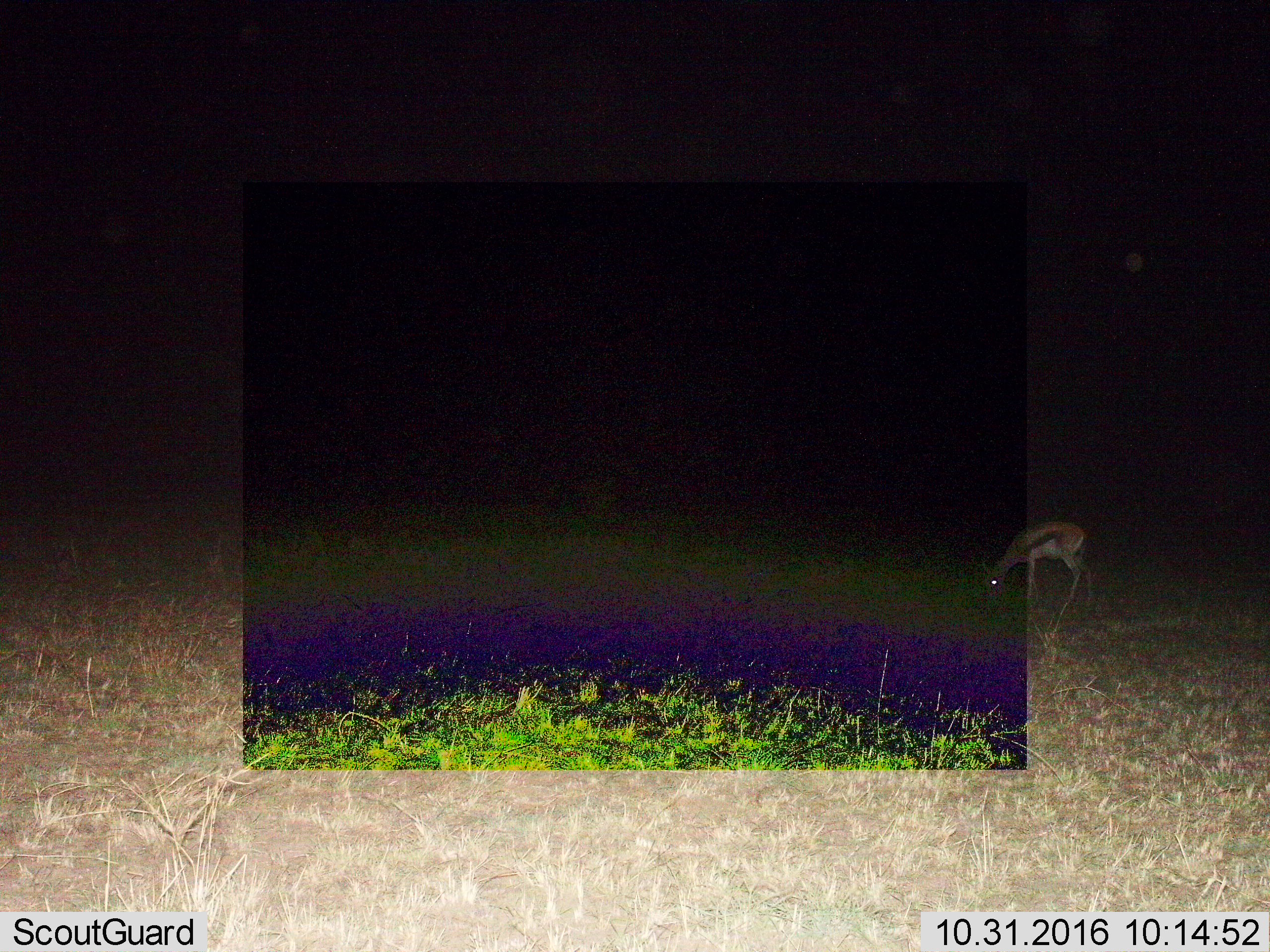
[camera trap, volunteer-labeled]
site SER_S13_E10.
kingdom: Animalia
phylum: Chordata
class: Mammalia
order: Artiodactyla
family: Bovidae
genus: Eudorcas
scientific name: Eudorcas thomsonii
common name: thomson's gazelle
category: gazellethomsons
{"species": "gazellethomsons (thomson's gazelle) (Eudorcas thomsonii)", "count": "1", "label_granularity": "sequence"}